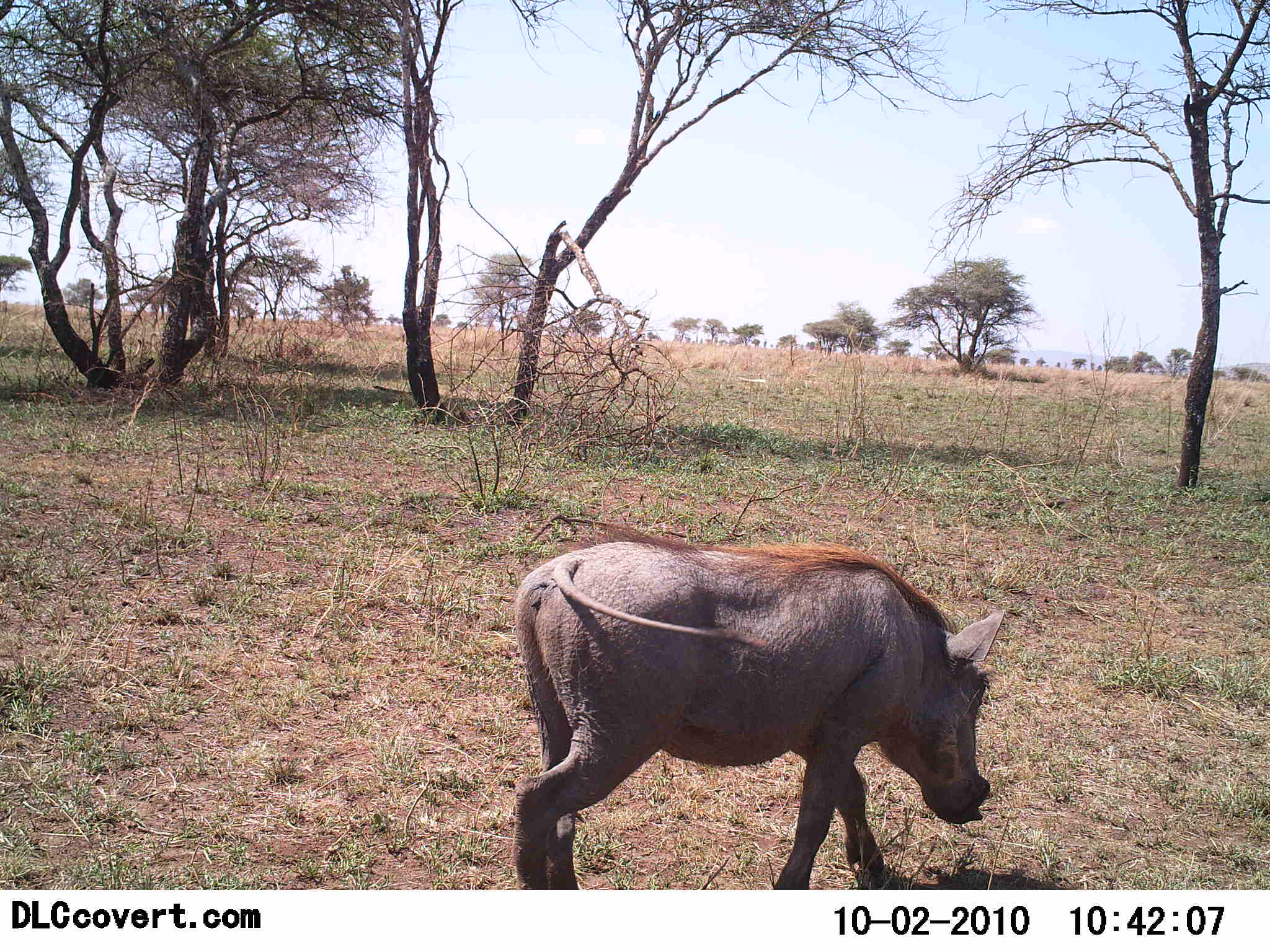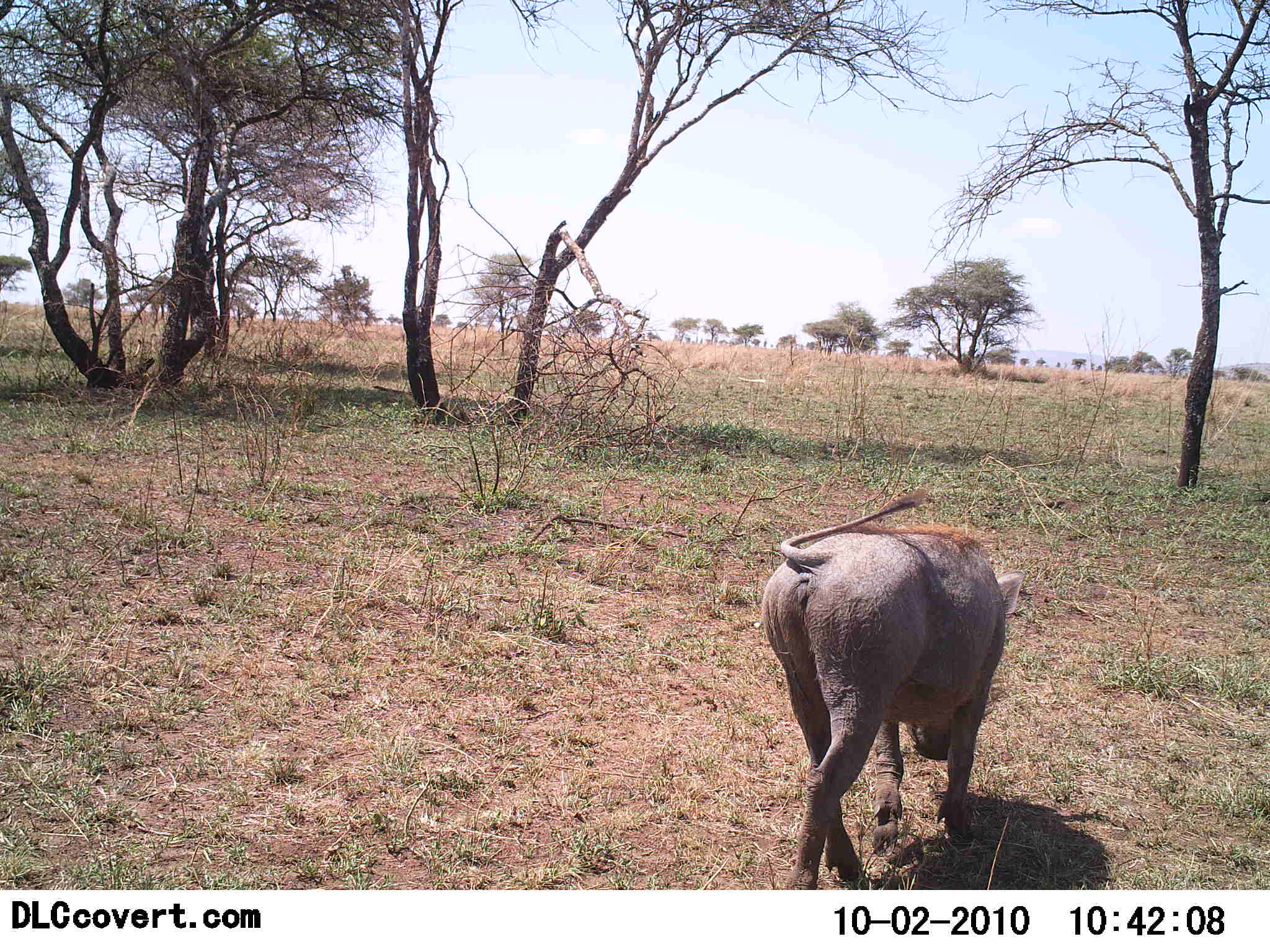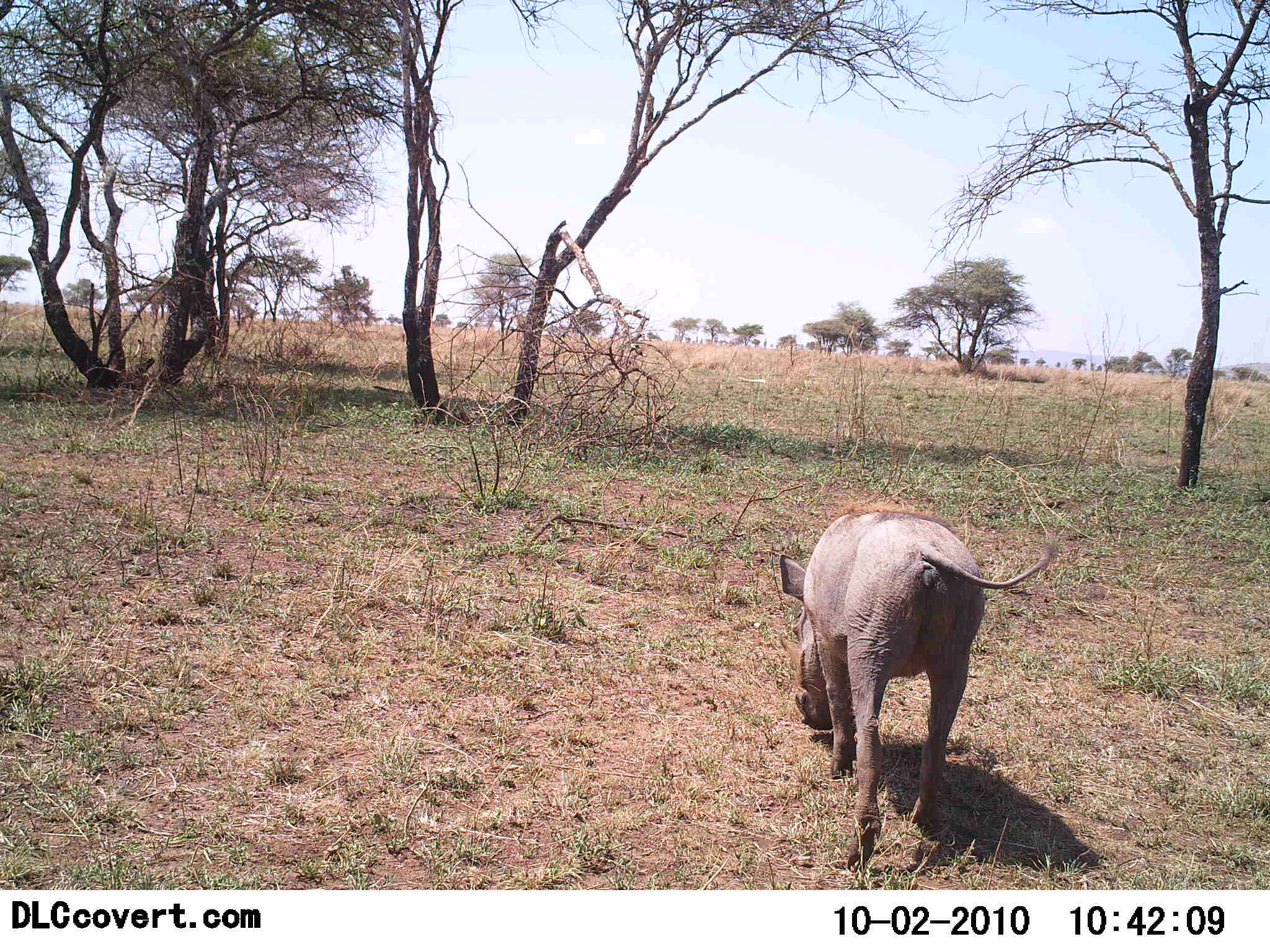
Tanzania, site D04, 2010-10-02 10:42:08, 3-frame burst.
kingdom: Animalia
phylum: Chordata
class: Mammalia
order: Artiodactyla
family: Suidae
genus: Phacochoerus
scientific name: Phacochoerus africanus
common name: warthog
Warthog (Phacochoerus africanus), count 1. Behavior (volunteer vote fractions): standing 0%, resting 0%, moving 100%, interacting 0%. Young present (vote fraction): 0%. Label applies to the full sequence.